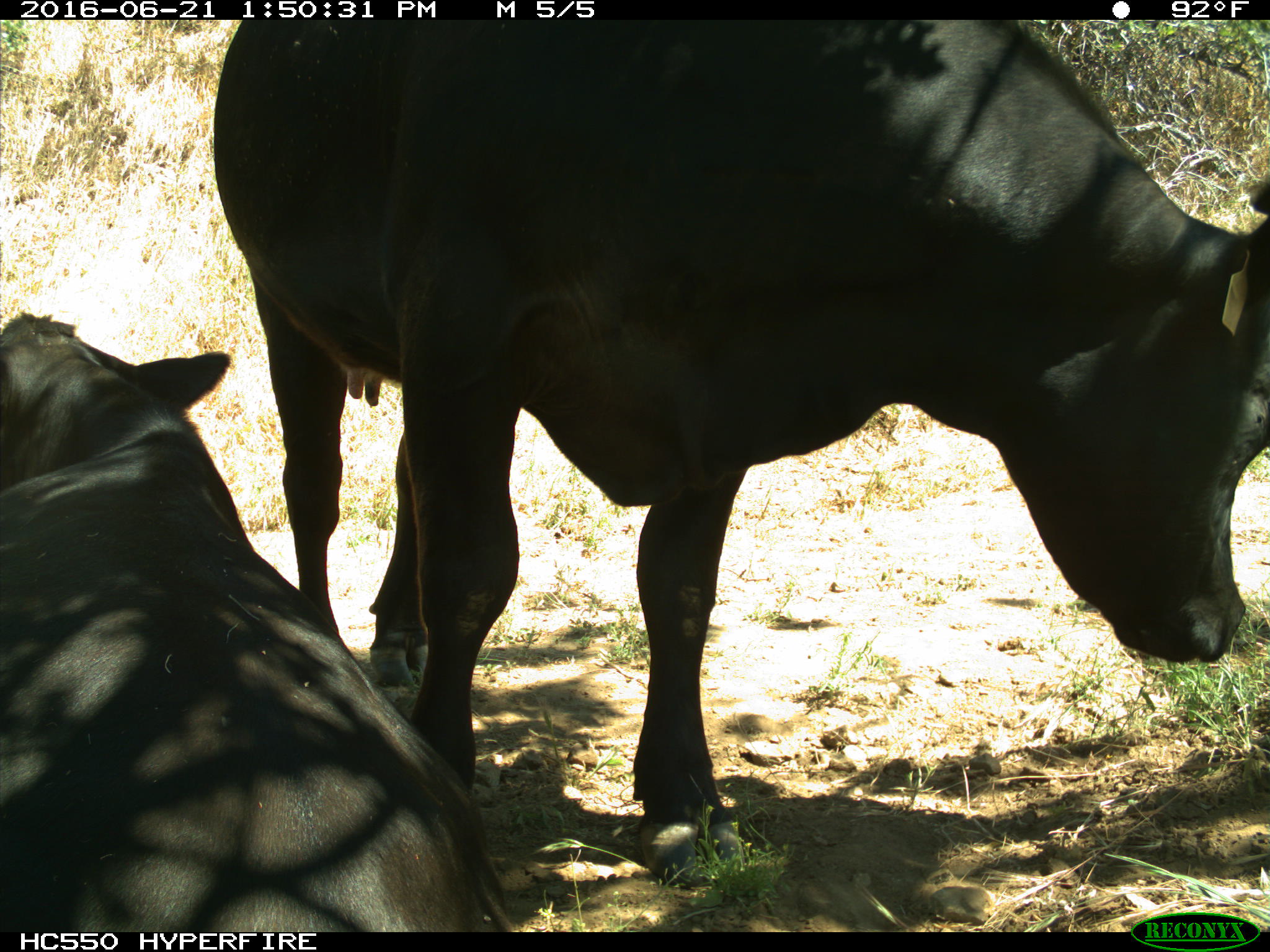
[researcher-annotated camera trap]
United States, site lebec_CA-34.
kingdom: Animalia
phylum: Chordata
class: Mammalia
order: Artiodactyla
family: Bovidae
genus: Bos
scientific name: Bos taurus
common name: domestic cow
Bos taurus (domestic cow).